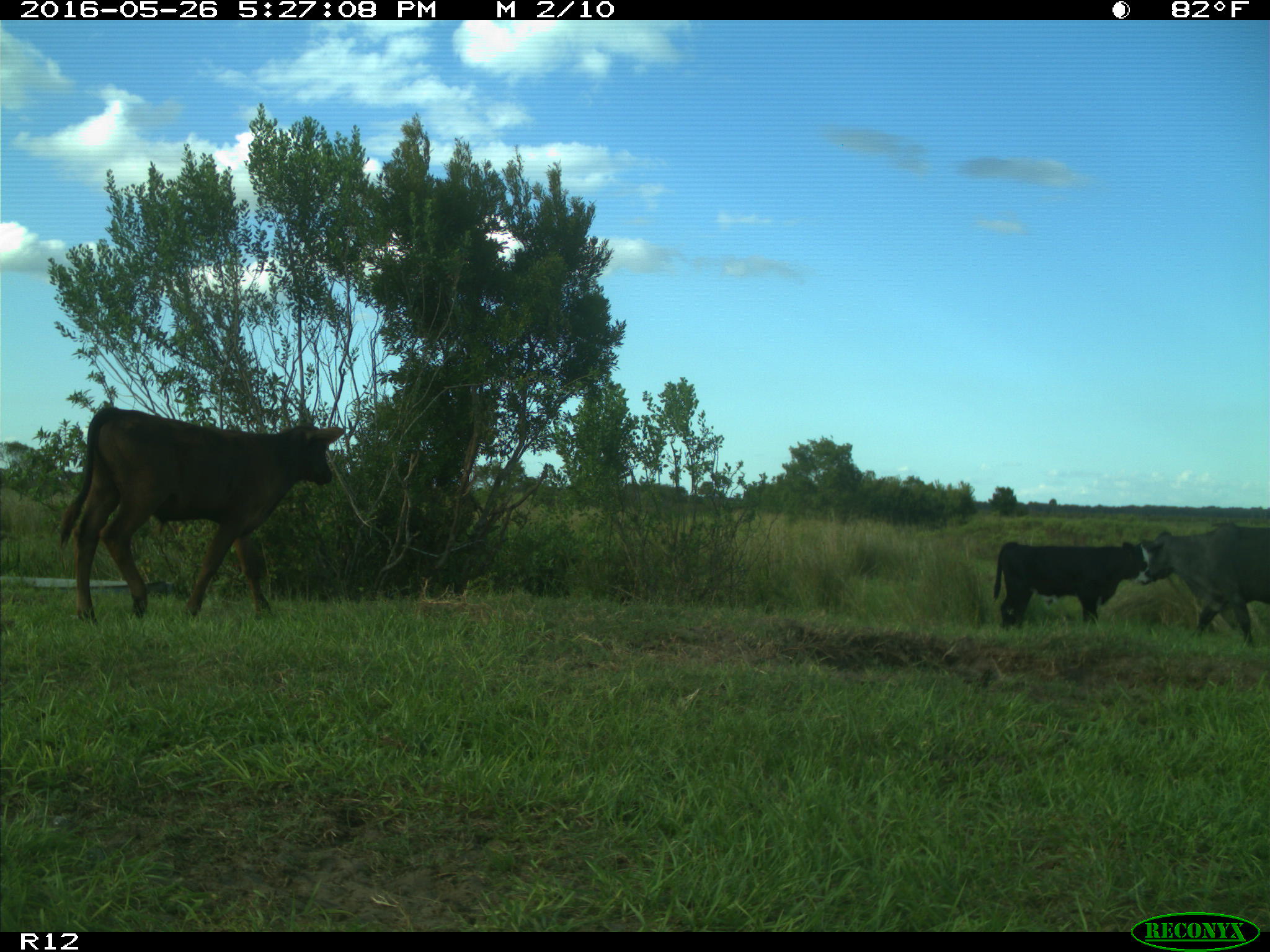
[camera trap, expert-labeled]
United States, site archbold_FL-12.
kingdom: Animalia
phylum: Chordata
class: Mammalia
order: Artiodactyla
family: Bovidae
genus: Bos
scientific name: Bos taurus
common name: domestic cow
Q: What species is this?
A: Bos taurus (domestic cow).